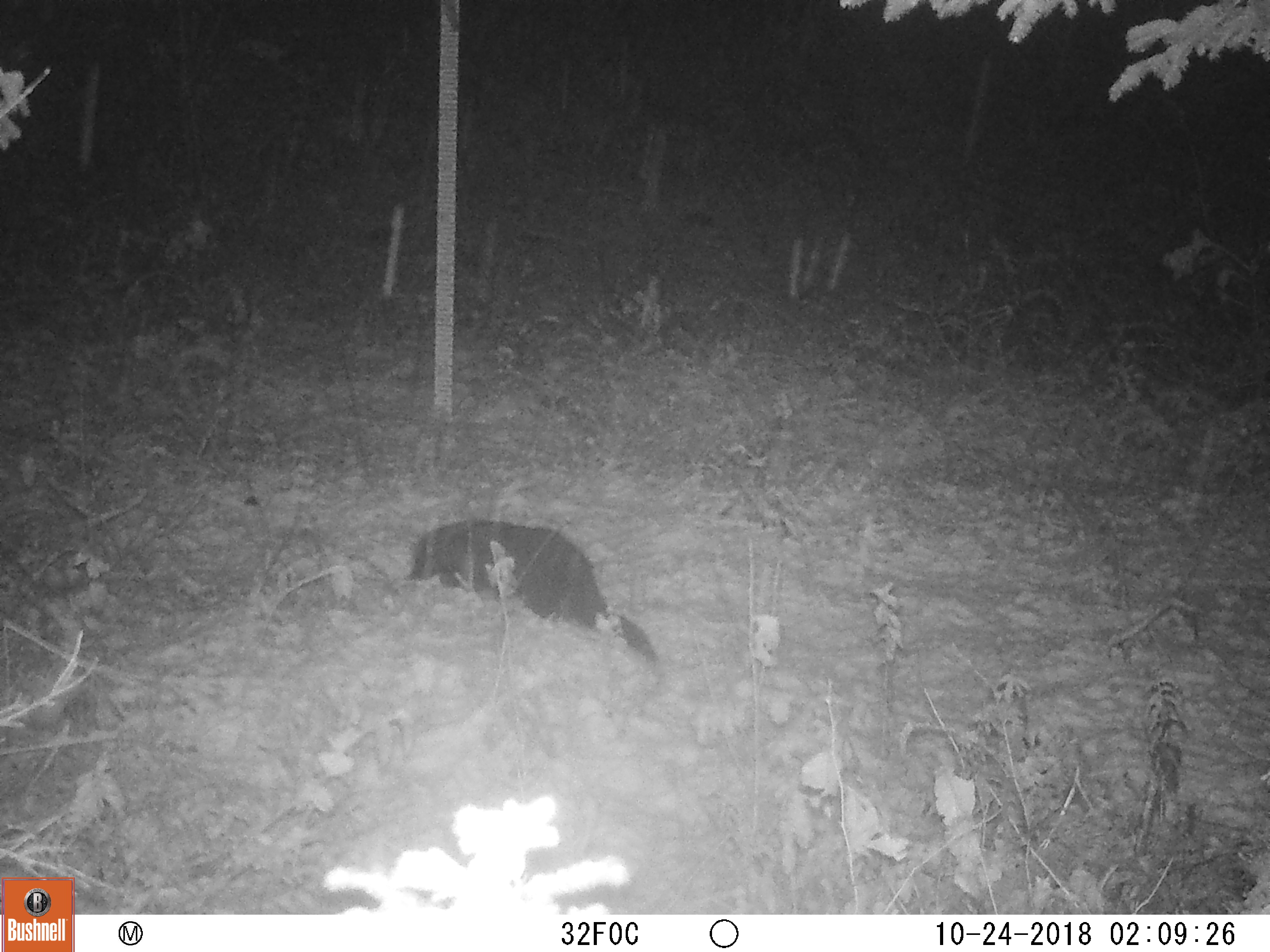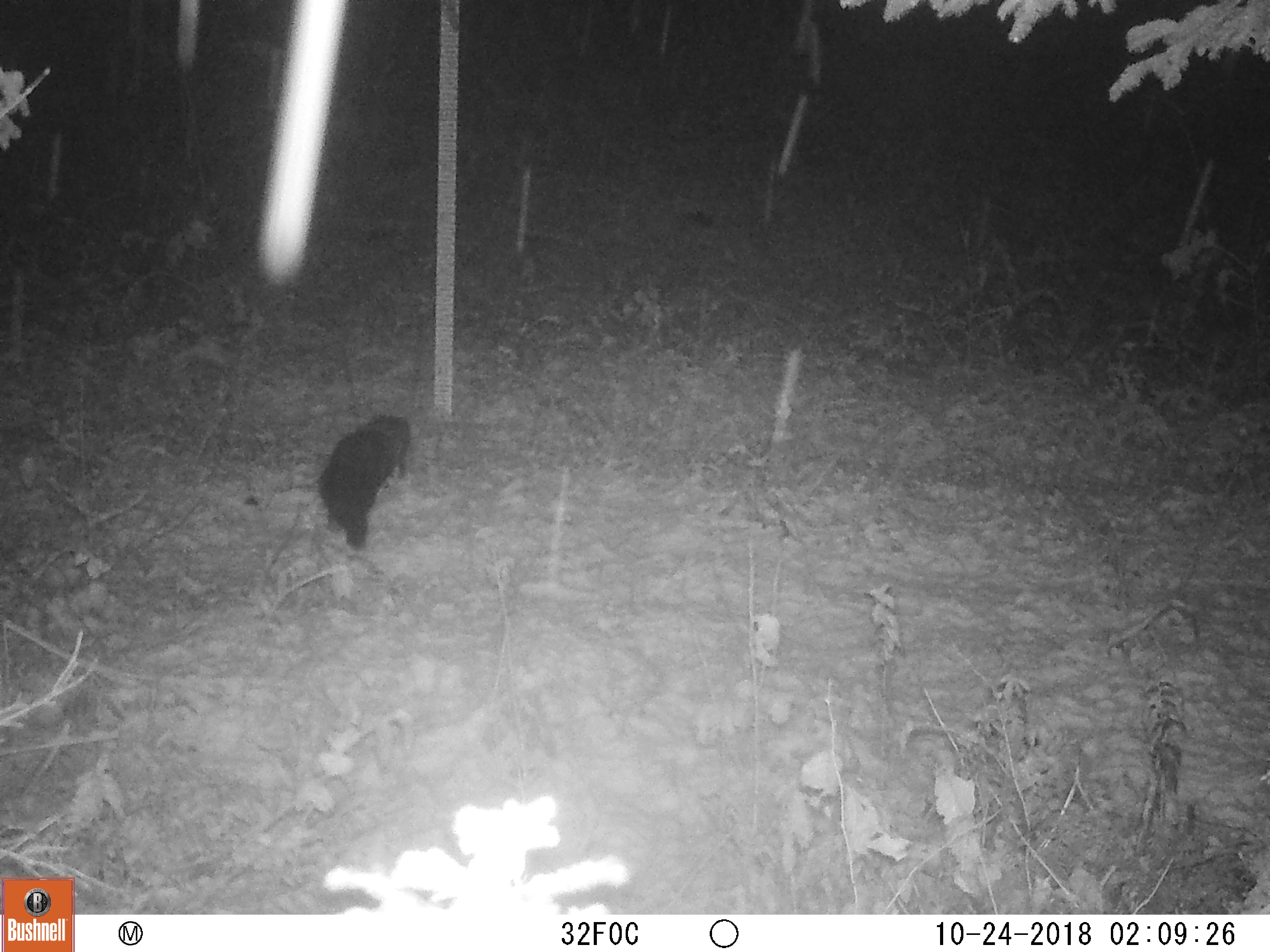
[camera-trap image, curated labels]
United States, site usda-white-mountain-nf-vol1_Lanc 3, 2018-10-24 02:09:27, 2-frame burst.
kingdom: Animalia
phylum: Chordata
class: Mammalia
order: Carnivora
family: Mustelidae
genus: Pekania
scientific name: Pekania pennanti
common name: fisher